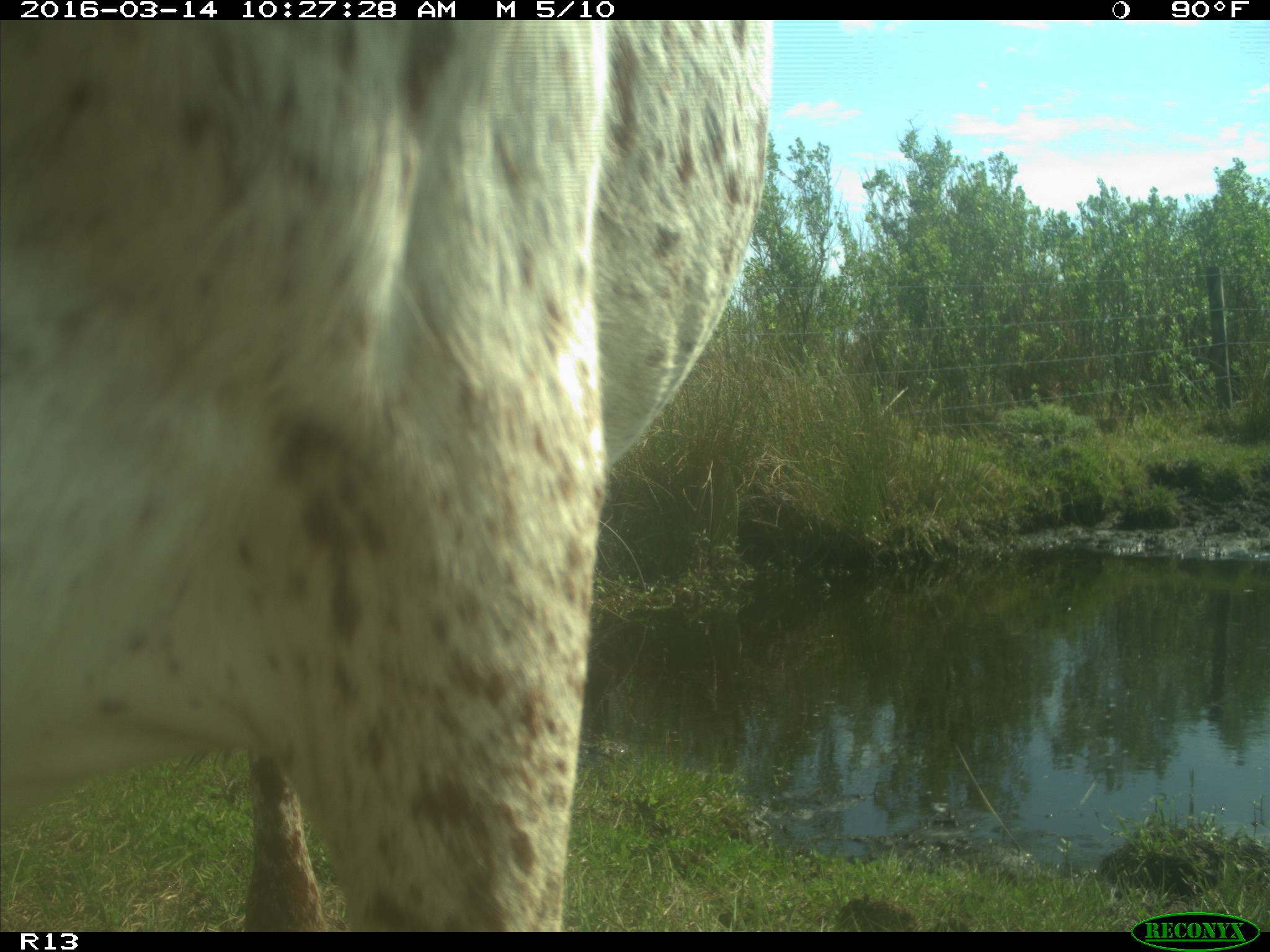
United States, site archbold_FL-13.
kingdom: Animalia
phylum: Chordata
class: Mammalia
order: Artiodactyla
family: Bovidae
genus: Bos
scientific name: Bos taurus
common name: domestic cow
Bos taurus (domestic cow).